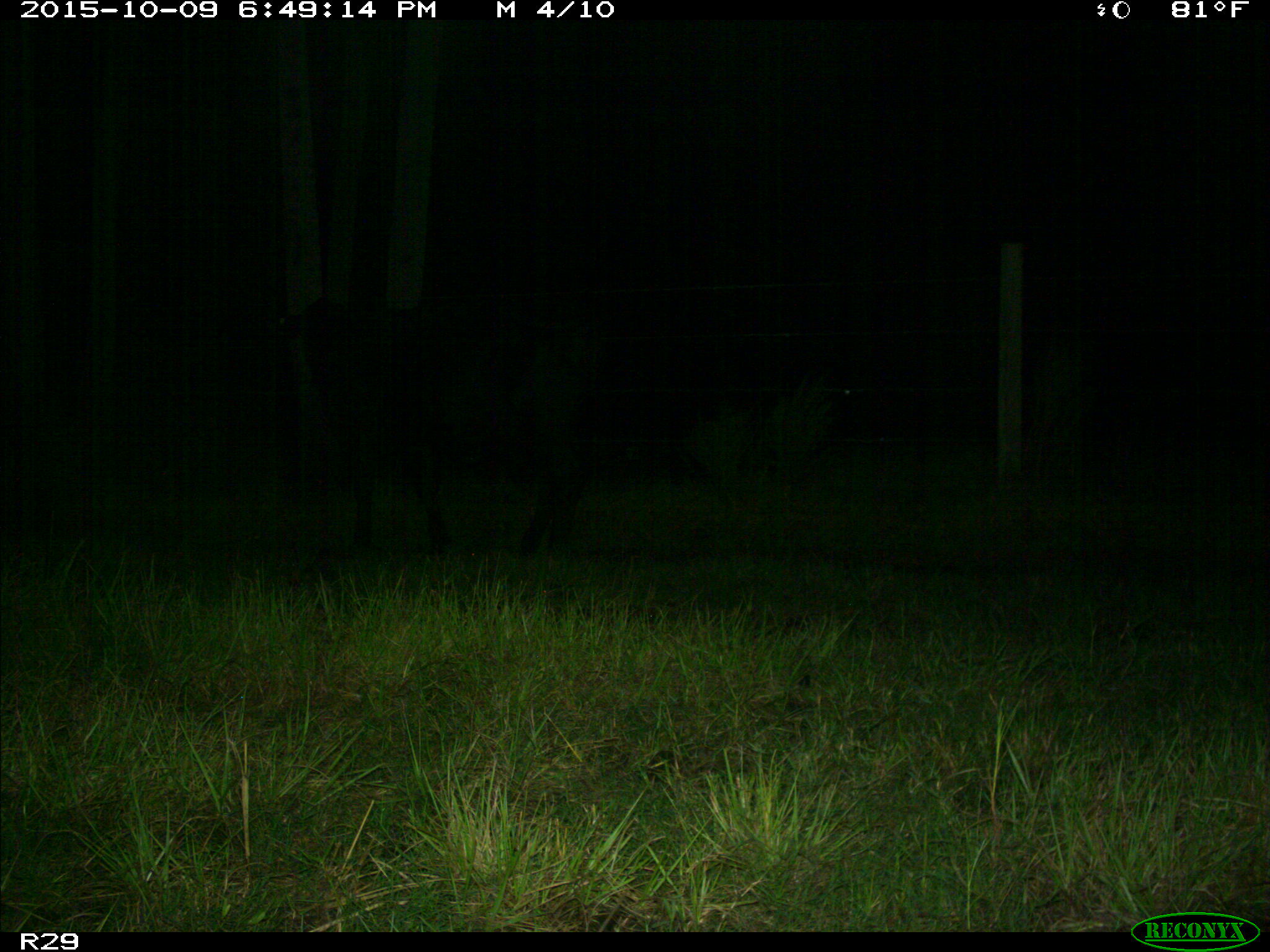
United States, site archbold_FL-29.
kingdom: Animalia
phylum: Chordata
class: Mammalia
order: Artiodactyla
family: Bovidae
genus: Bos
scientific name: Bos taurus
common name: domestic cow